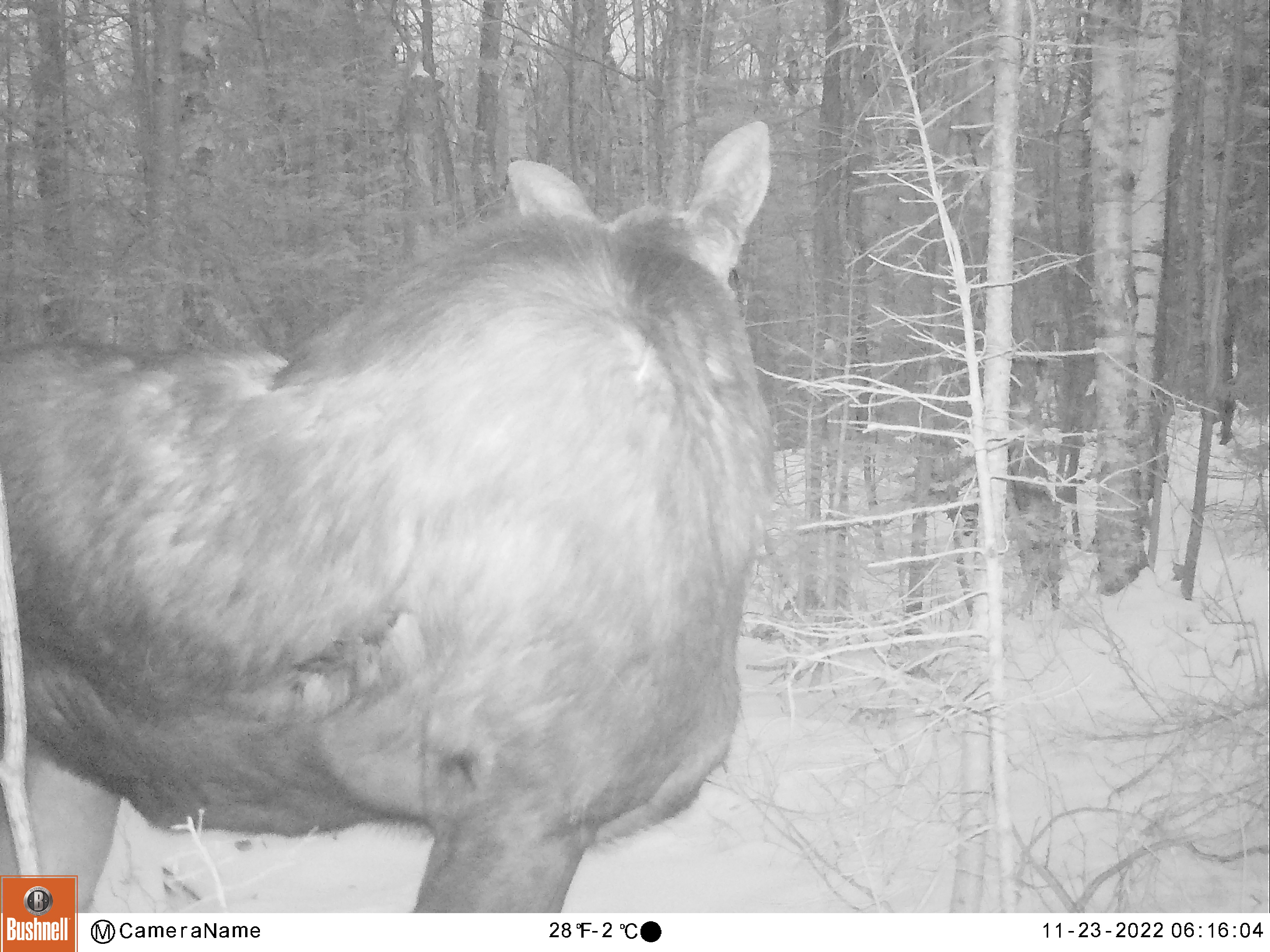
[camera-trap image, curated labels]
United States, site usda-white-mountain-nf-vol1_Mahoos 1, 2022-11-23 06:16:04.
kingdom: Animalia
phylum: Chordata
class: Mammalia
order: Artiodactyla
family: Cervidae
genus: Alces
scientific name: Alces alces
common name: moose